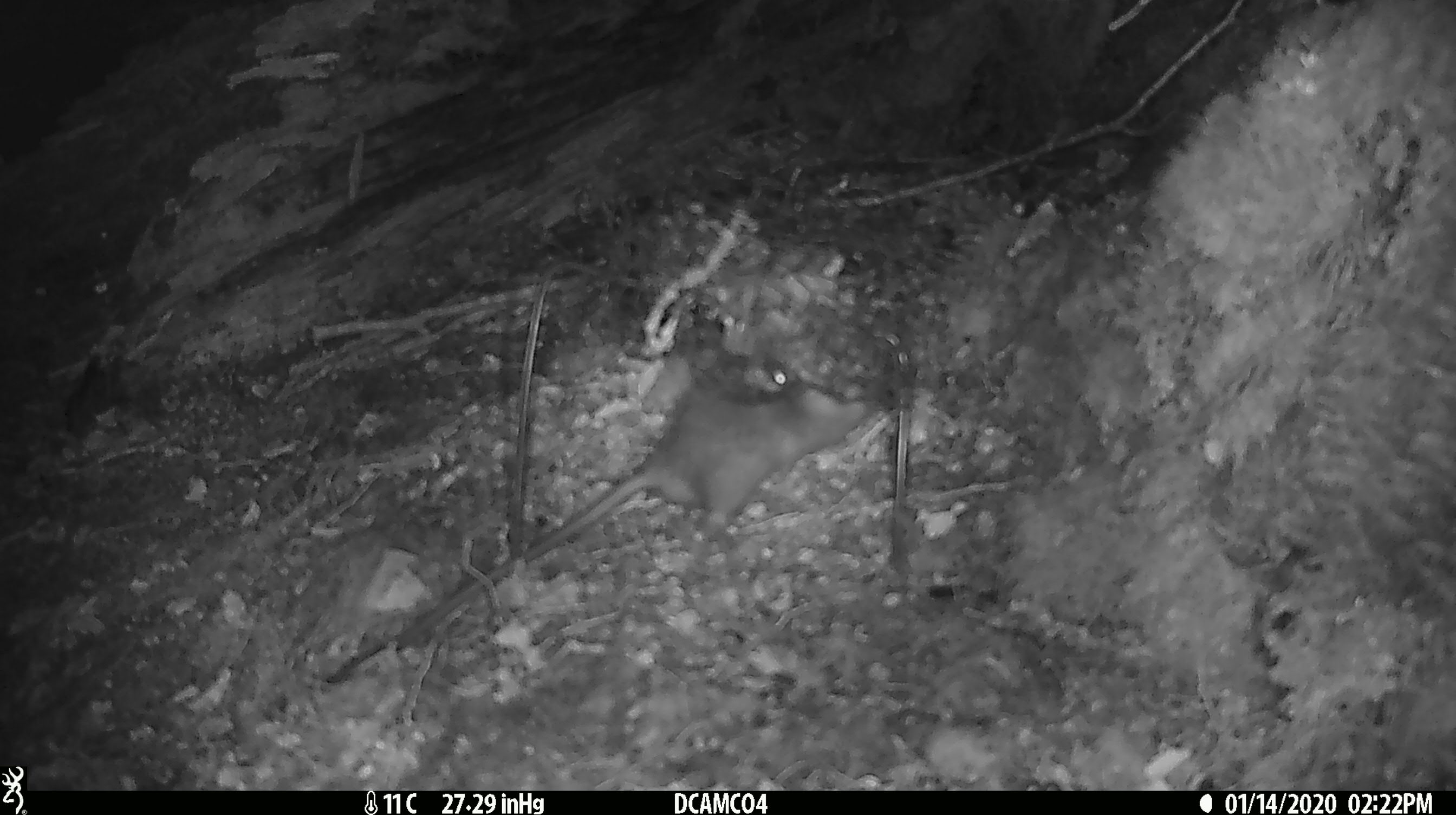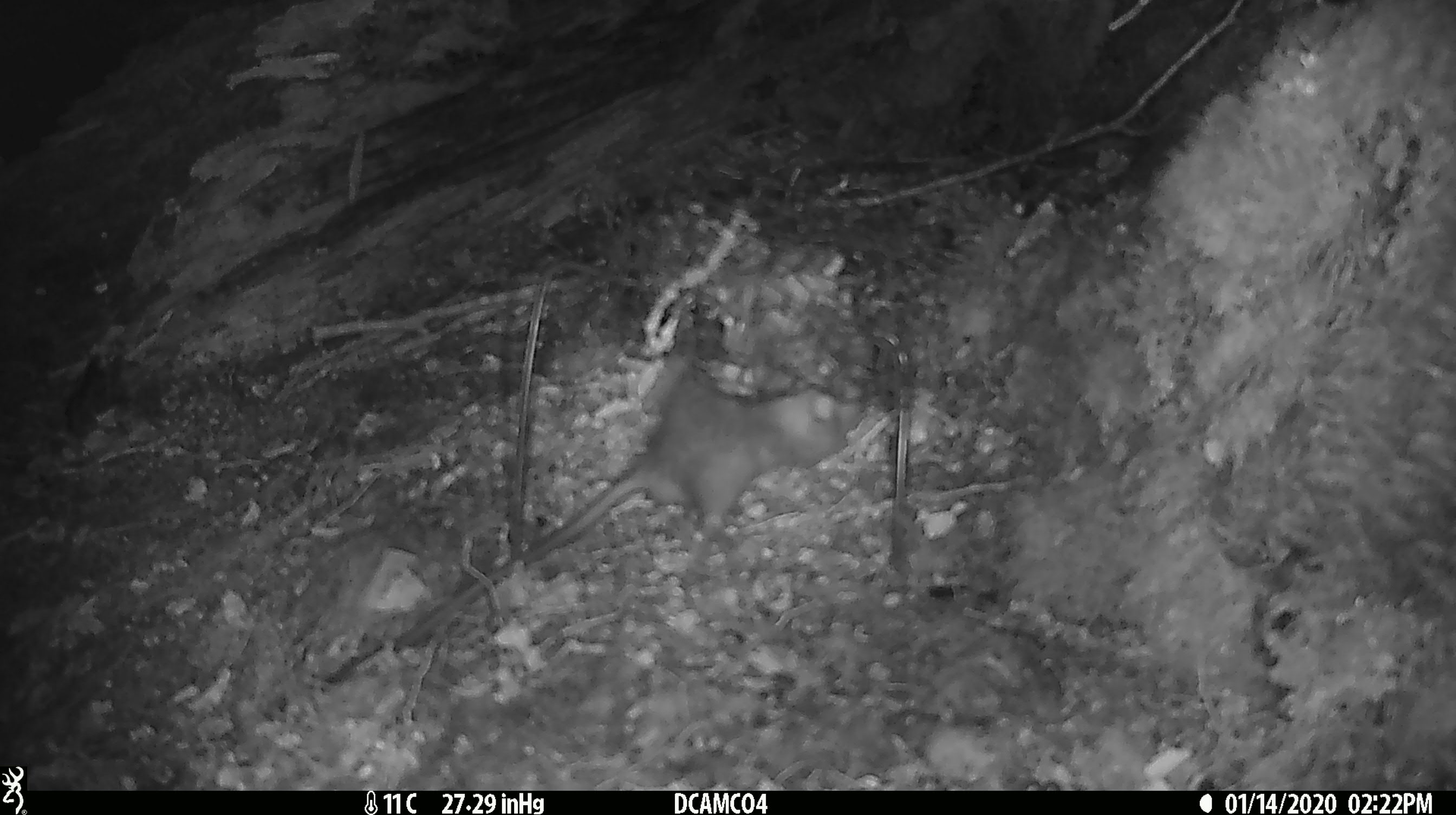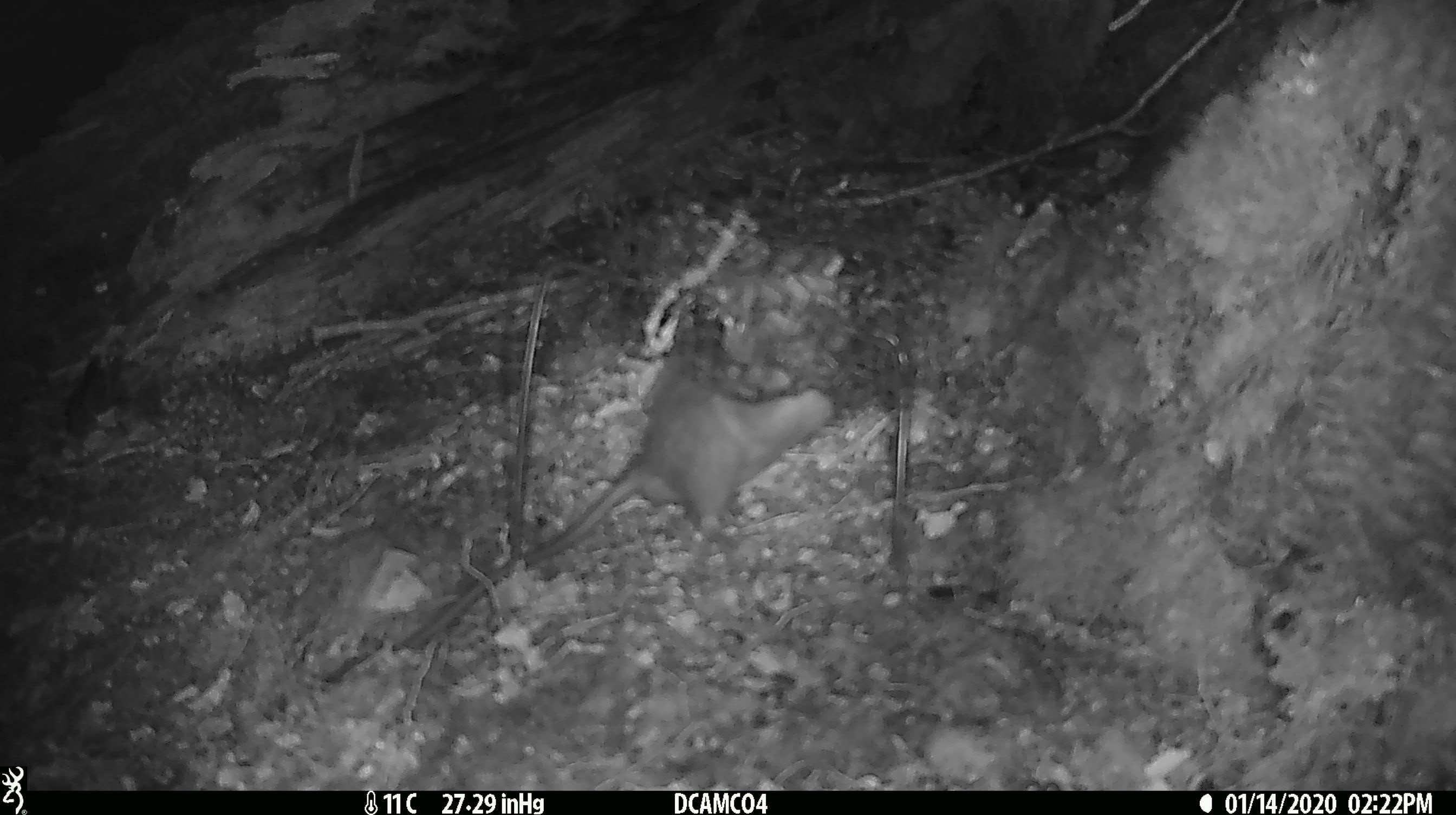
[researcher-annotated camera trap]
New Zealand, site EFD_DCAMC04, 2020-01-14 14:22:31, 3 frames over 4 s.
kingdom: Animalia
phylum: Chordata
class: Mammalia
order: Rodentia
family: Muridae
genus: Rattus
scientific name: Rattus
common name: rat